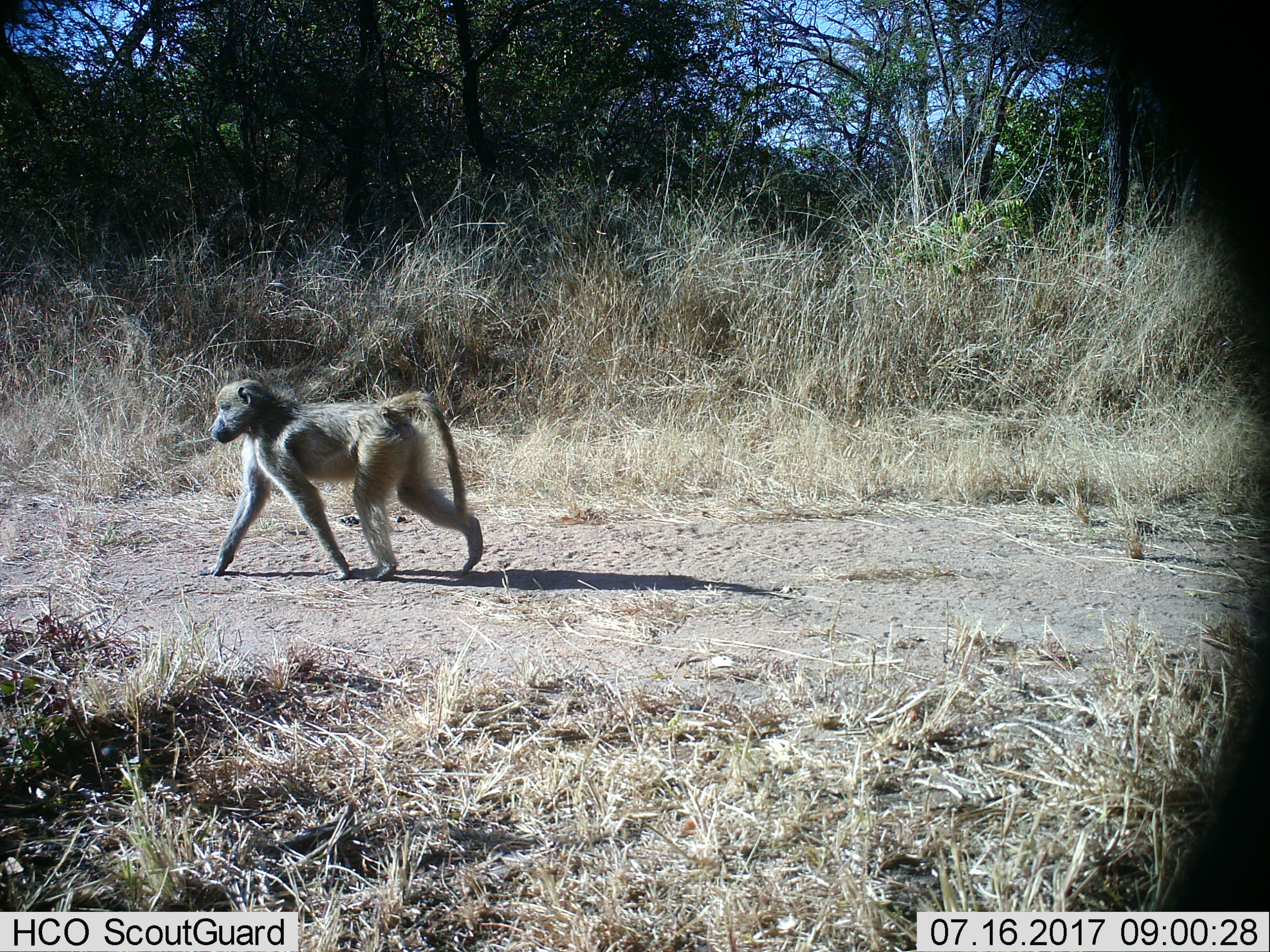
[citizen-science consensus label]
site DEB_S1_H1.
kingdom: Animalia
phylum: Chordata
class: Mammalia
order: Primates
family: Cercopithecidae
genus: Papio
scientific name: Papio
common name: baboon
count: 1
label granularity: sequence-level